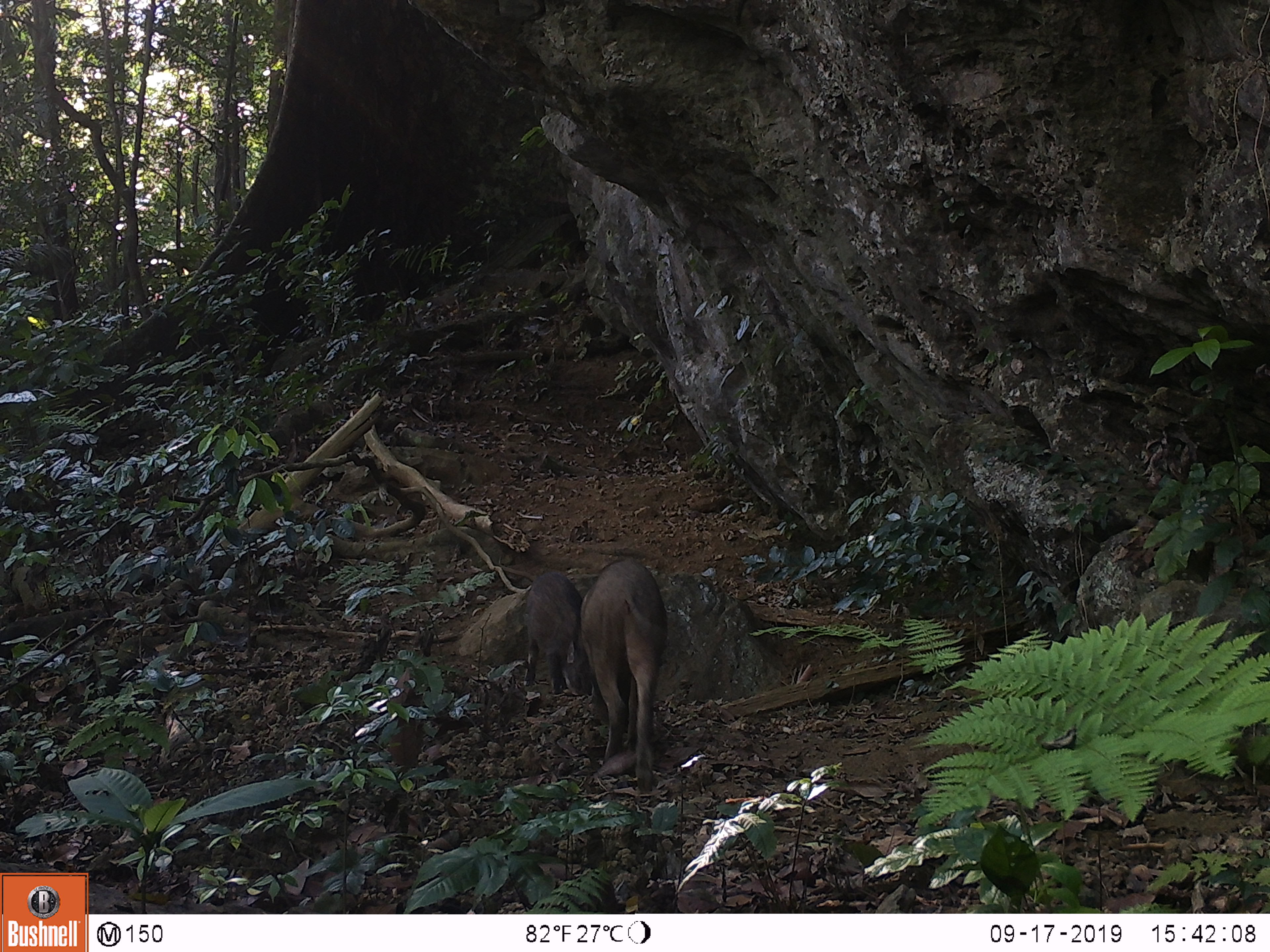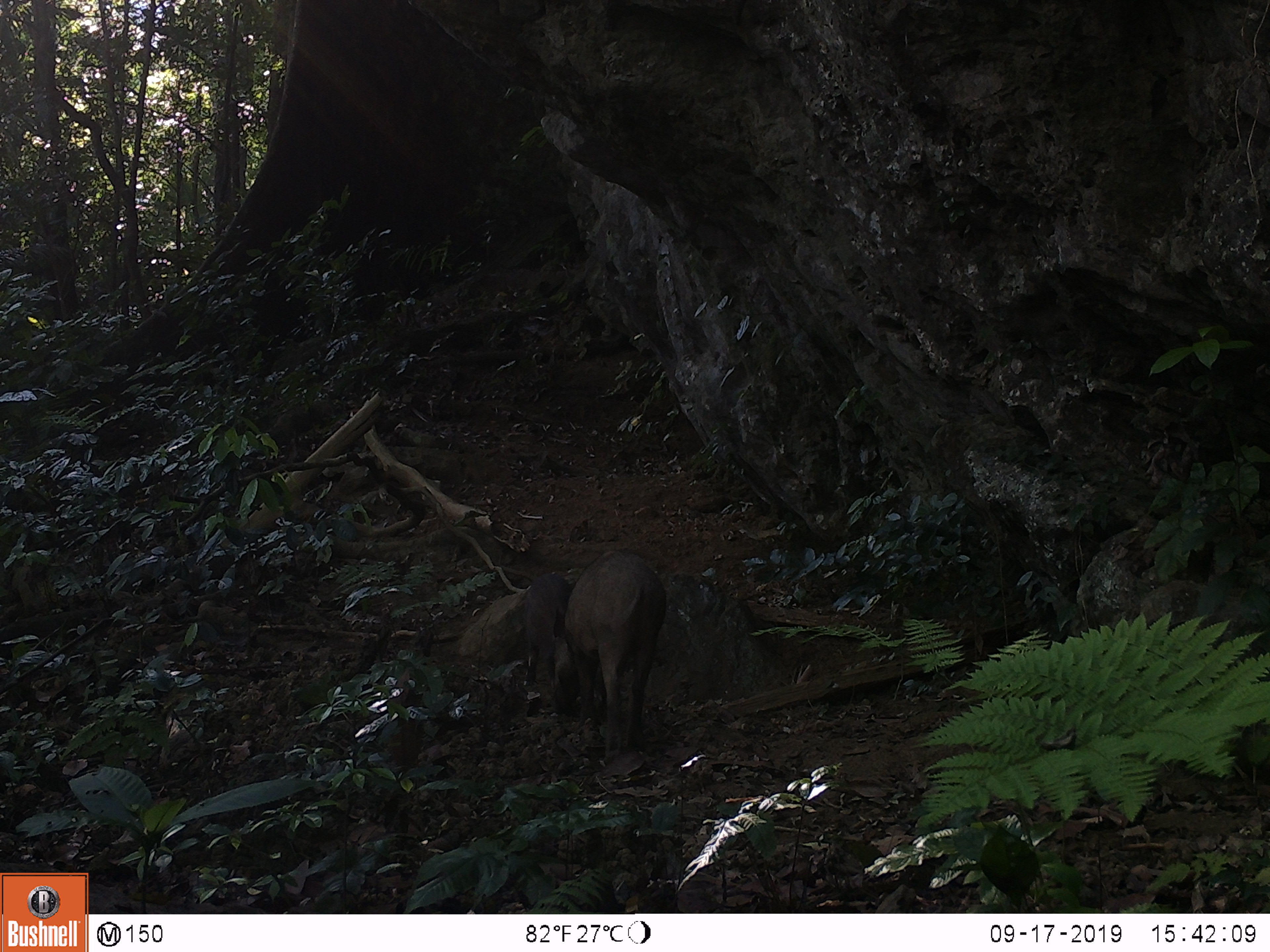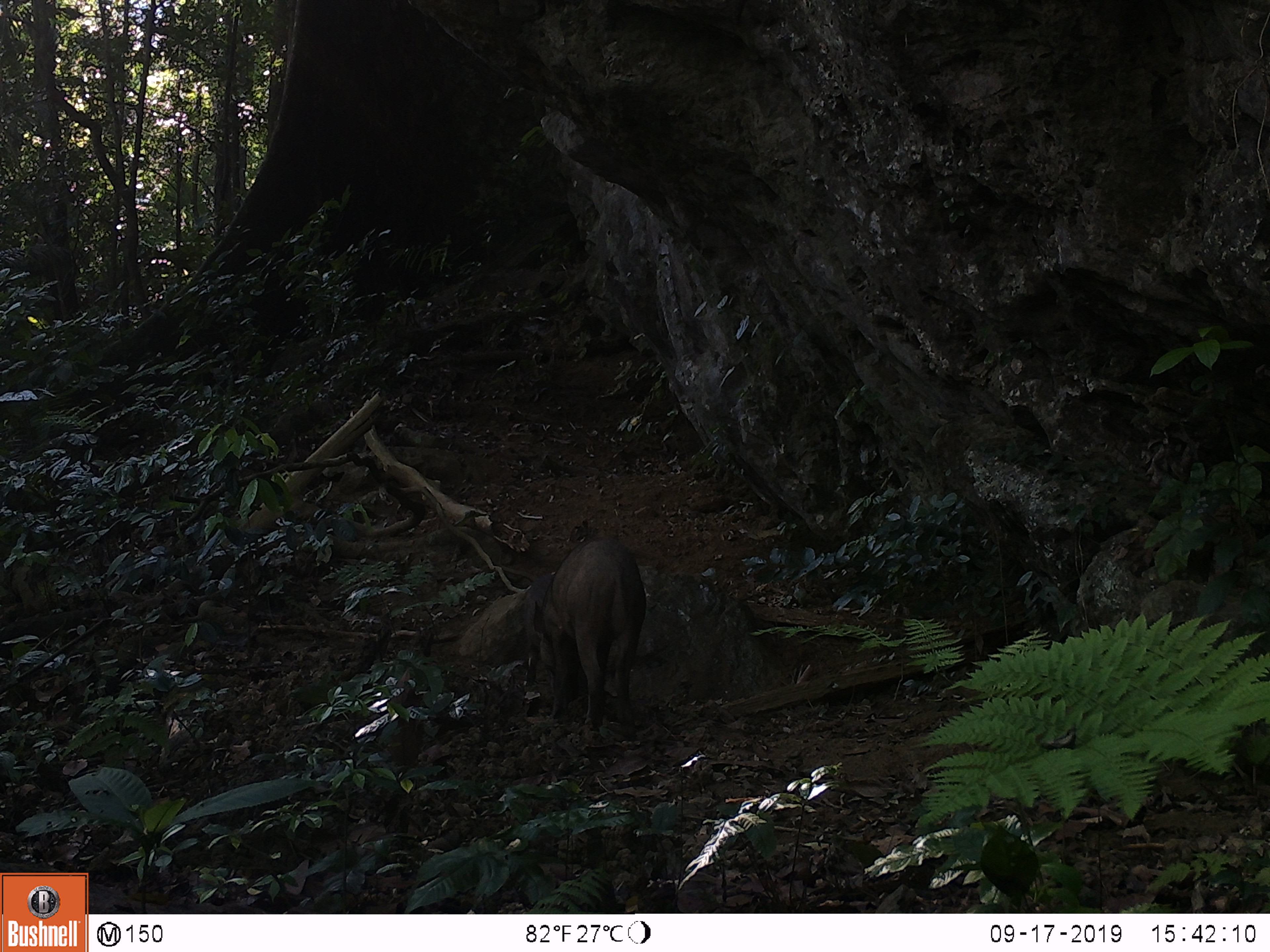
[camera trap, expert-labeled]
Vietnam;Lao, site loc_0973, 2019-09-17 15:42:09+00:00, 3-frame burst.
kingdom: Animalia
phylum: Chordata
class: Mammalia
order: Artiodactyla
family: Suidae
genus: Sus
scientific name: Sus scrofa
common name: eurasian wild pig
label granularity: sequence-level